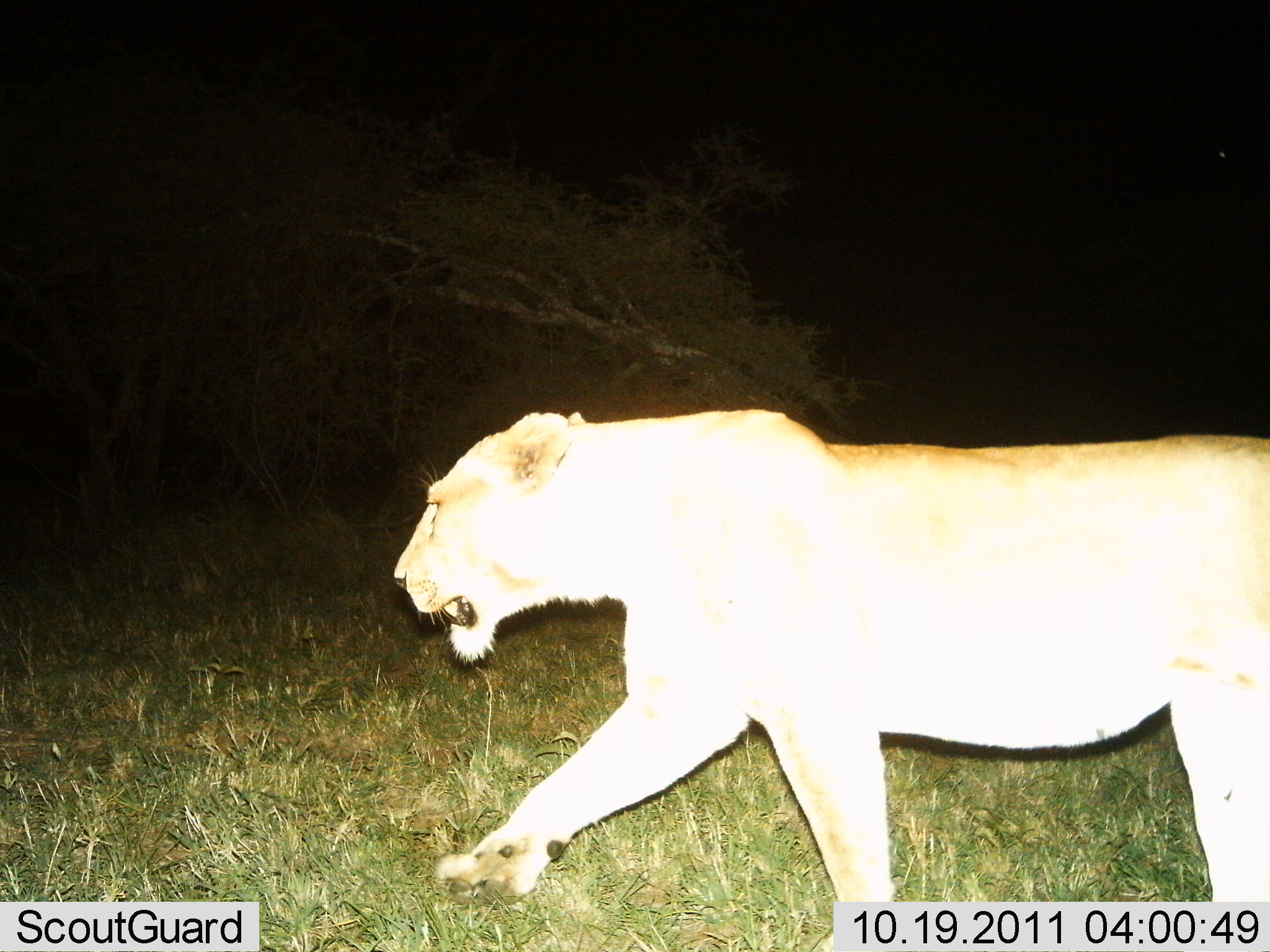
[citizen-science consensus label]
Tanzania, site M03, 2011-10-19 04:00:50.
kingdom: Animalia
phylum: Chordata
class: Mammalia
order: Carnivora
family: Felidae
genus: Panthera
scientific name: Panthera leo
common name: lion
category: lionfemale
Lionfemale (lion) (Panthera leo), count 1. Behavior (volunteer vote fractions): standing 0%, resting 0%, moving 100%, interacting 0%. Young present (vote fraction): 0%. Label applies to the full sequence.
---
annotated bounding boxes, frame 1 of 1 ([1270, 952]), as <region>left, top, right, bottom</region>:
animal: <region>394, 410, 1268, 949</region>